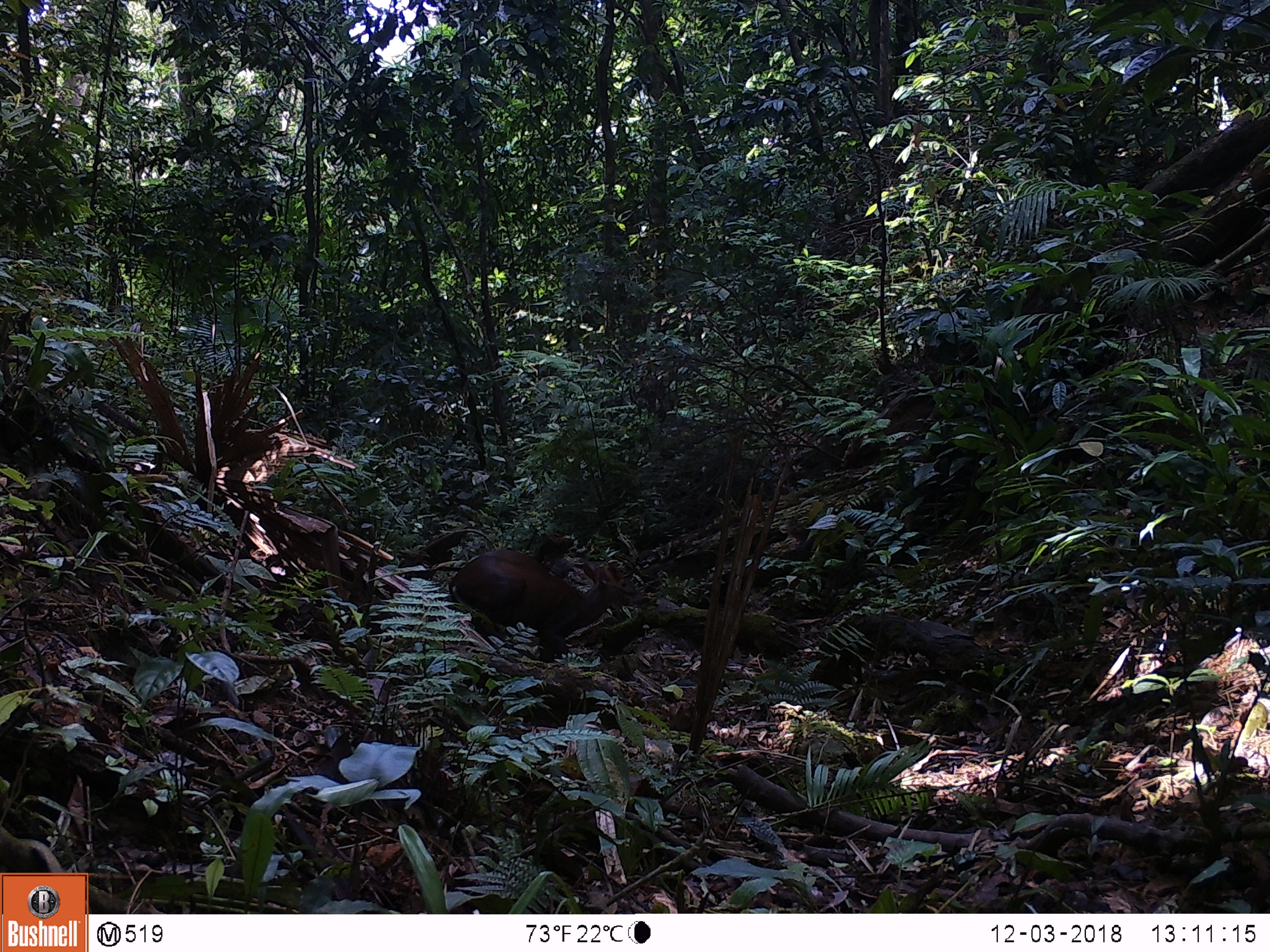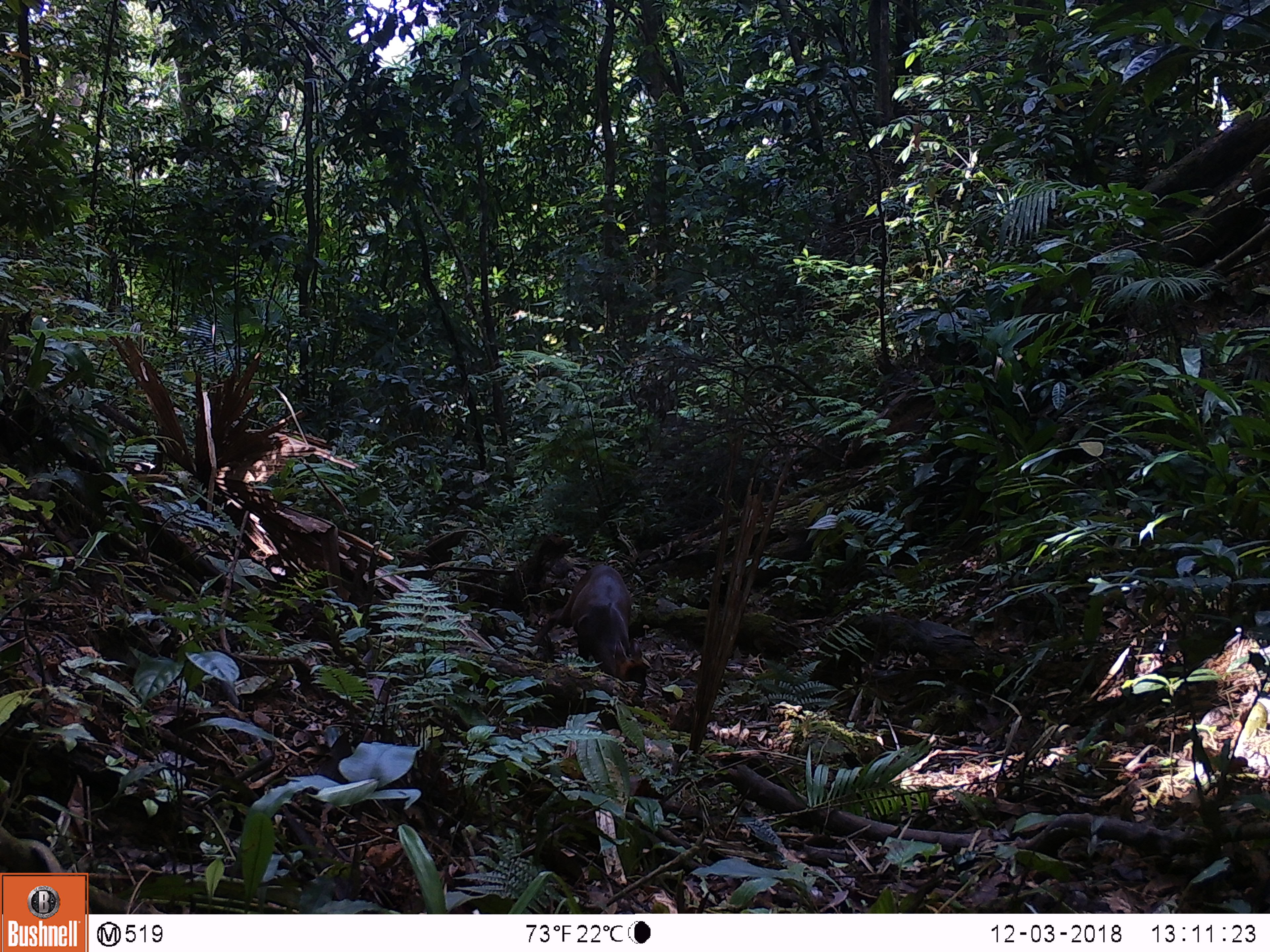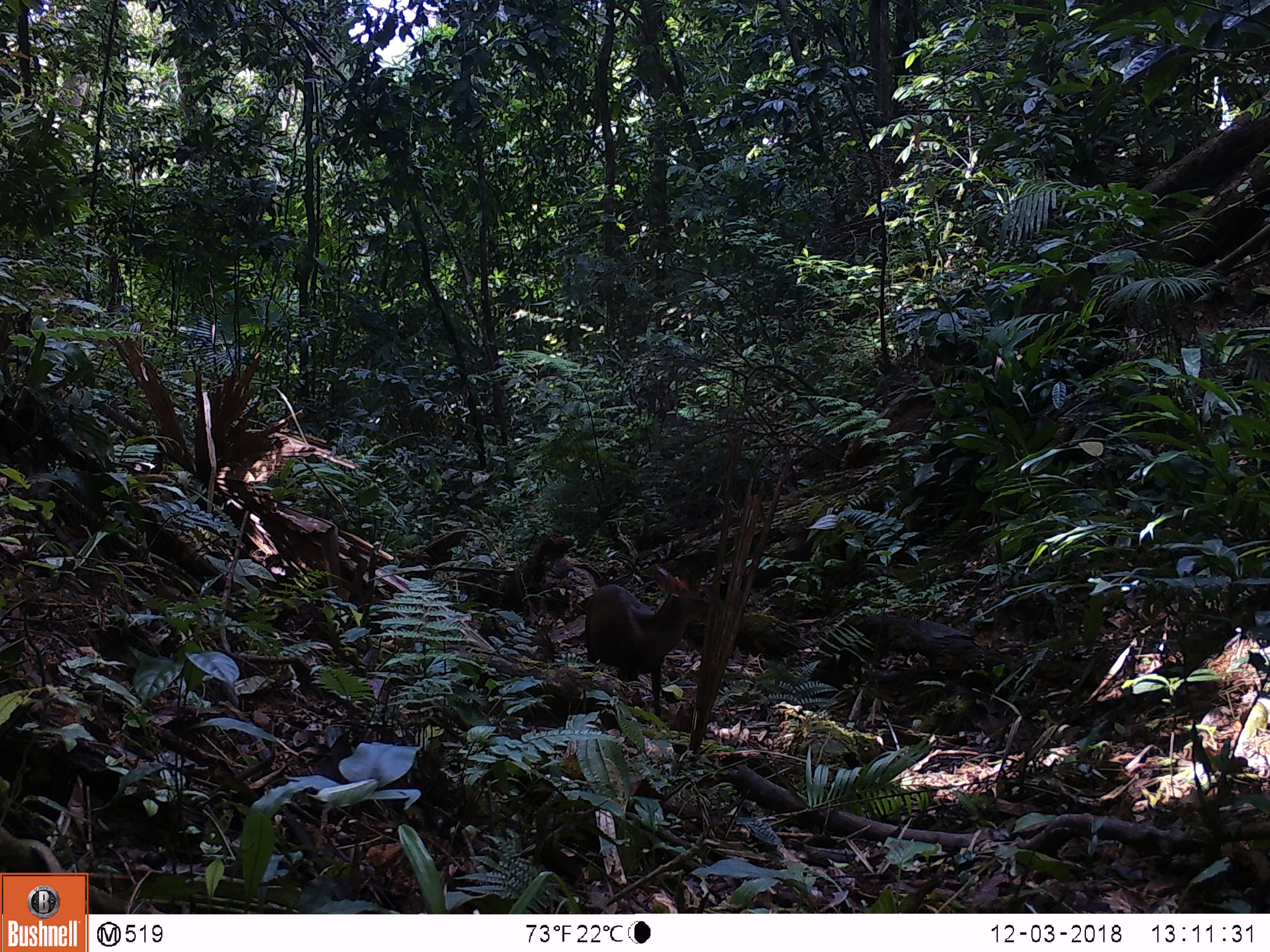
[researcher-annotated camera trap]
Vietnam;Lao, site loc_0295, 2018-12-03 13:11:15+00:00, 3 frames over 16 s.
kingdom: Animalia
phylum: Chordata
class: Mammalia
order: Artiodactyla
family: Cervidae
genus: Muntiacus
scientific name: Muntiacus rooseveltorum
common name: roosevelt's muntjac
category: roosevelts muntjac group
Roosevelts muntjac group (roosevelt's muntjac) (Muntiacus rooseveltorum). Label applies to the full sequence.